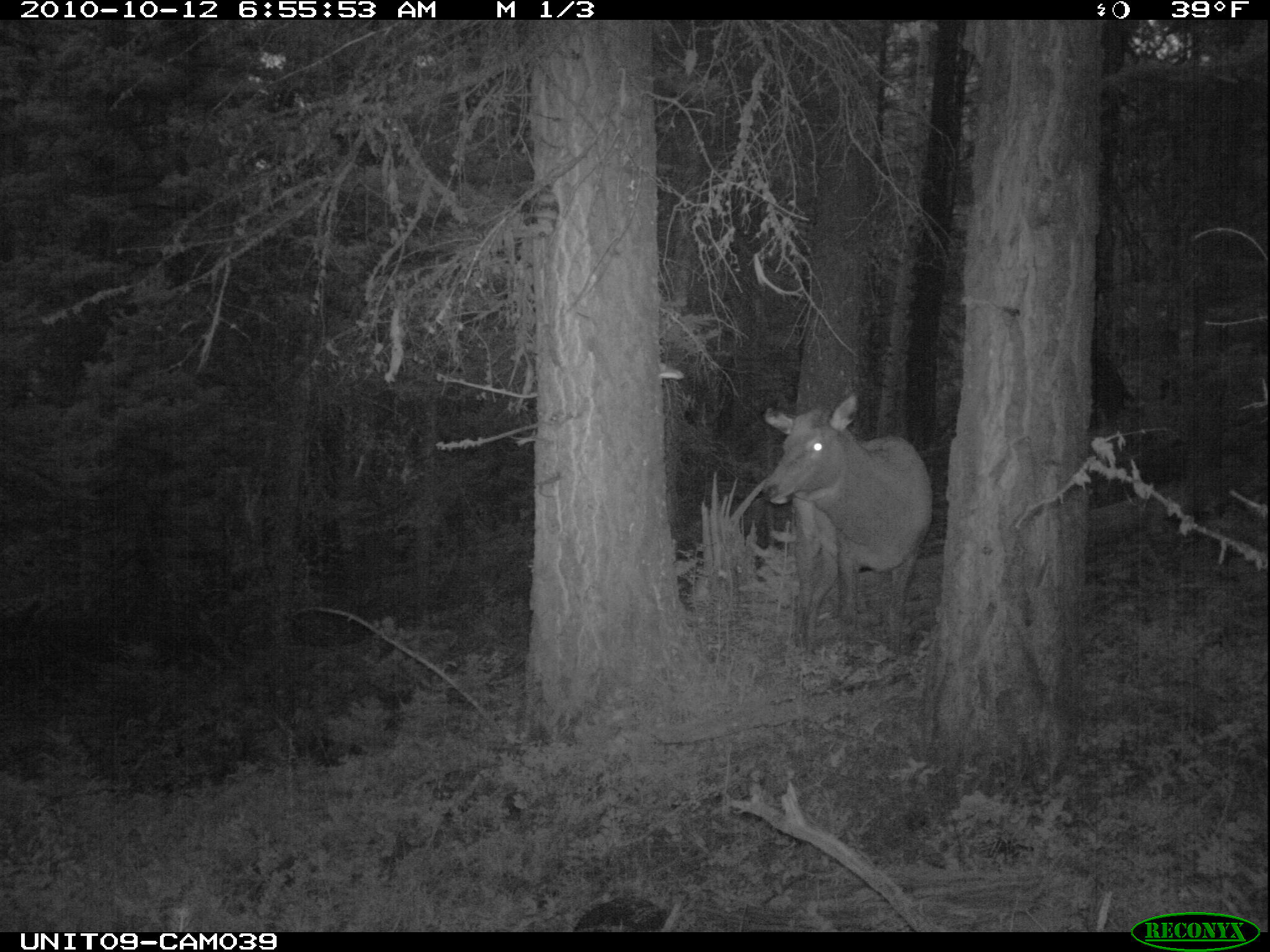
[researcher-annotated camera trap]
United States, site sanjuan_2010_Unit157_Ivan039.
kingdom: Animalia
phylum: Chordata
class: Mammalia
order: Artiodactyla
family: Cervidae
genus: Cervus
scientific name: Cervus elaphus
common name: red deer